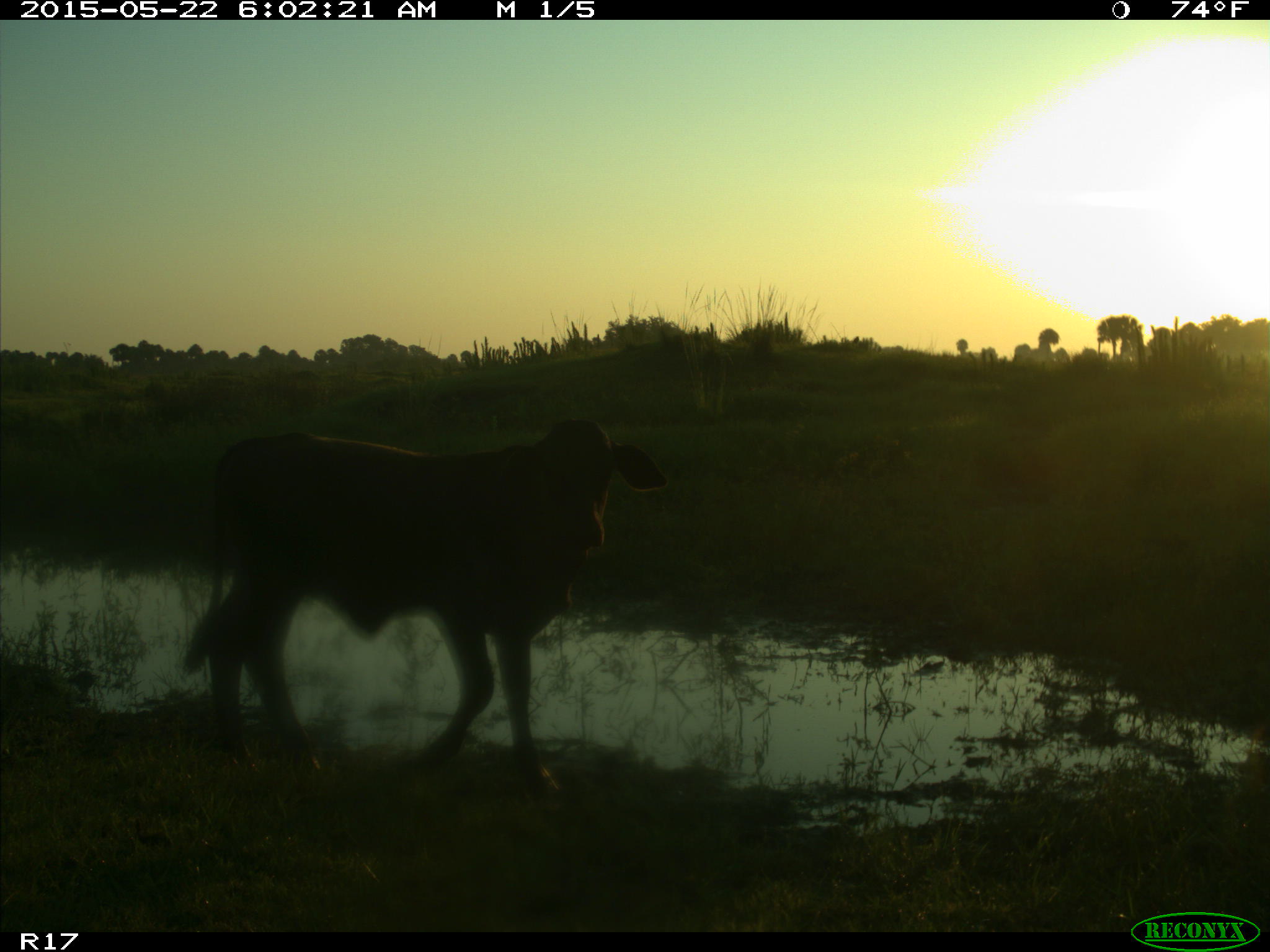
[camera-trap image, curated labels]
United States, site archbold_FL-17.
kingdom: Animalia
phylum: Chordata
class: Mammalia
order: Artiodactyla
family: Bovidae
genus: Bos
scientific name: Bos taurus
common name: domestic cow